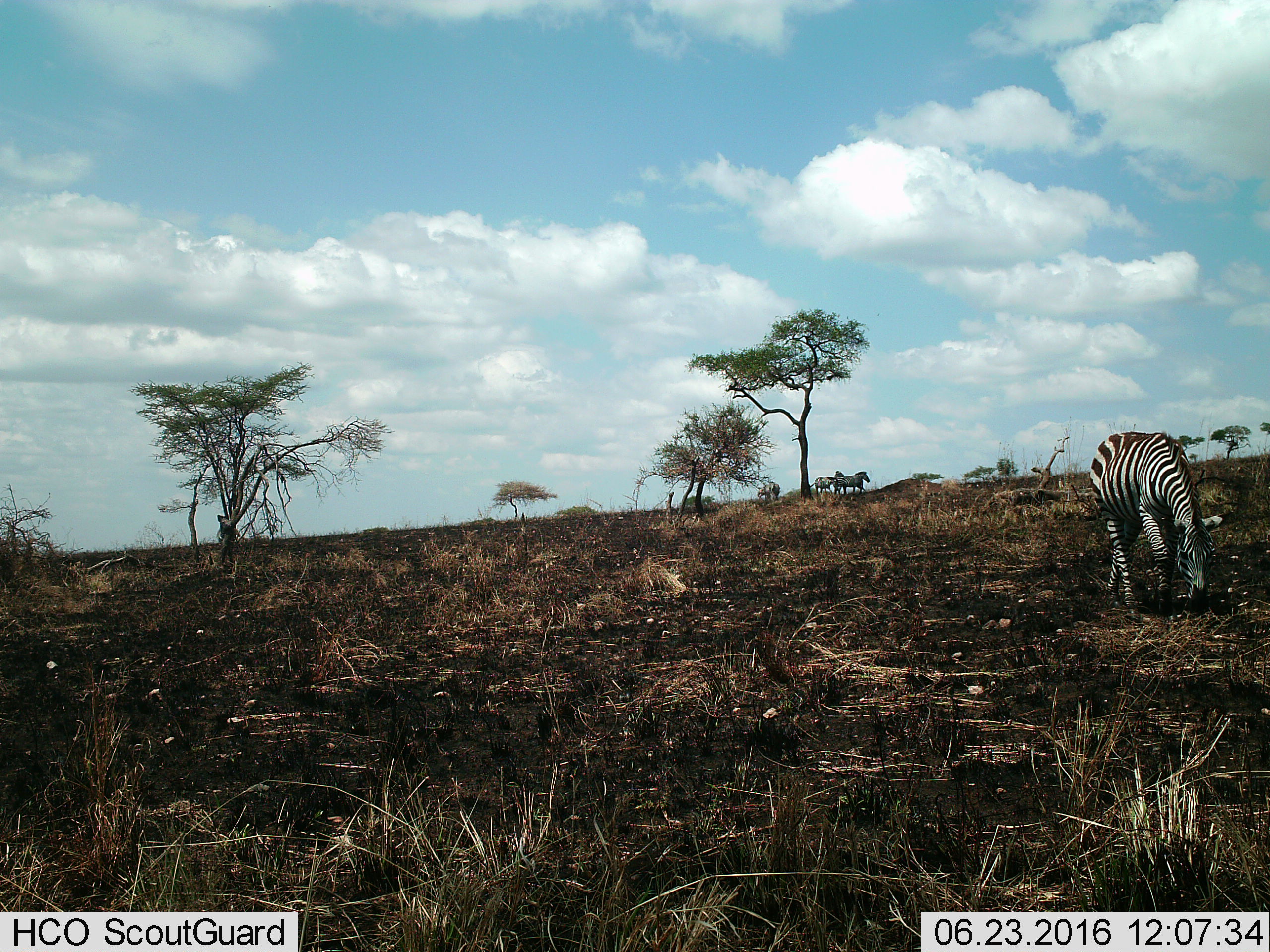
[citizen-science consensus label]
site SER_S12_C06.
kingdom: Animalia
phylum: Chordata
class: Mammalia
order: Perissodactyla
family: Equidae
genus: Equus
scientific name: Equus quagga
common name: plains zebra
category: zebraplains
Zebraplains (plains zebra) (Equus quagga), count 1. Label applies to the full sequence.